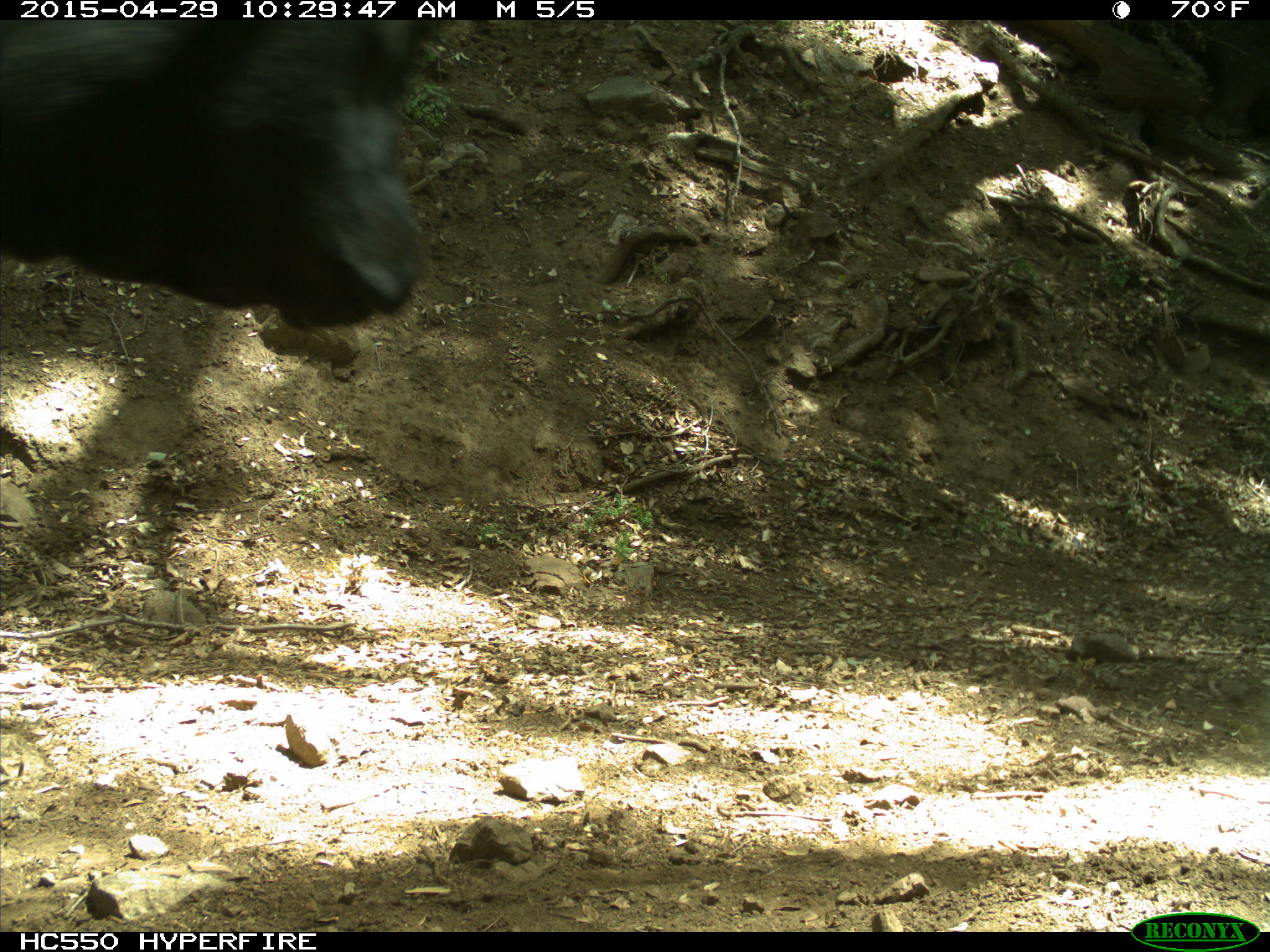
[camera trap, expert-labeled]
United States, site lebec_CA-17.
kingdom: Animalia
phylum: Chordata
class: Mammalia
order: Artiodactyla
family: Bovidae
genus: Bos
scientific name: Bos taurus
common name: domestic cow